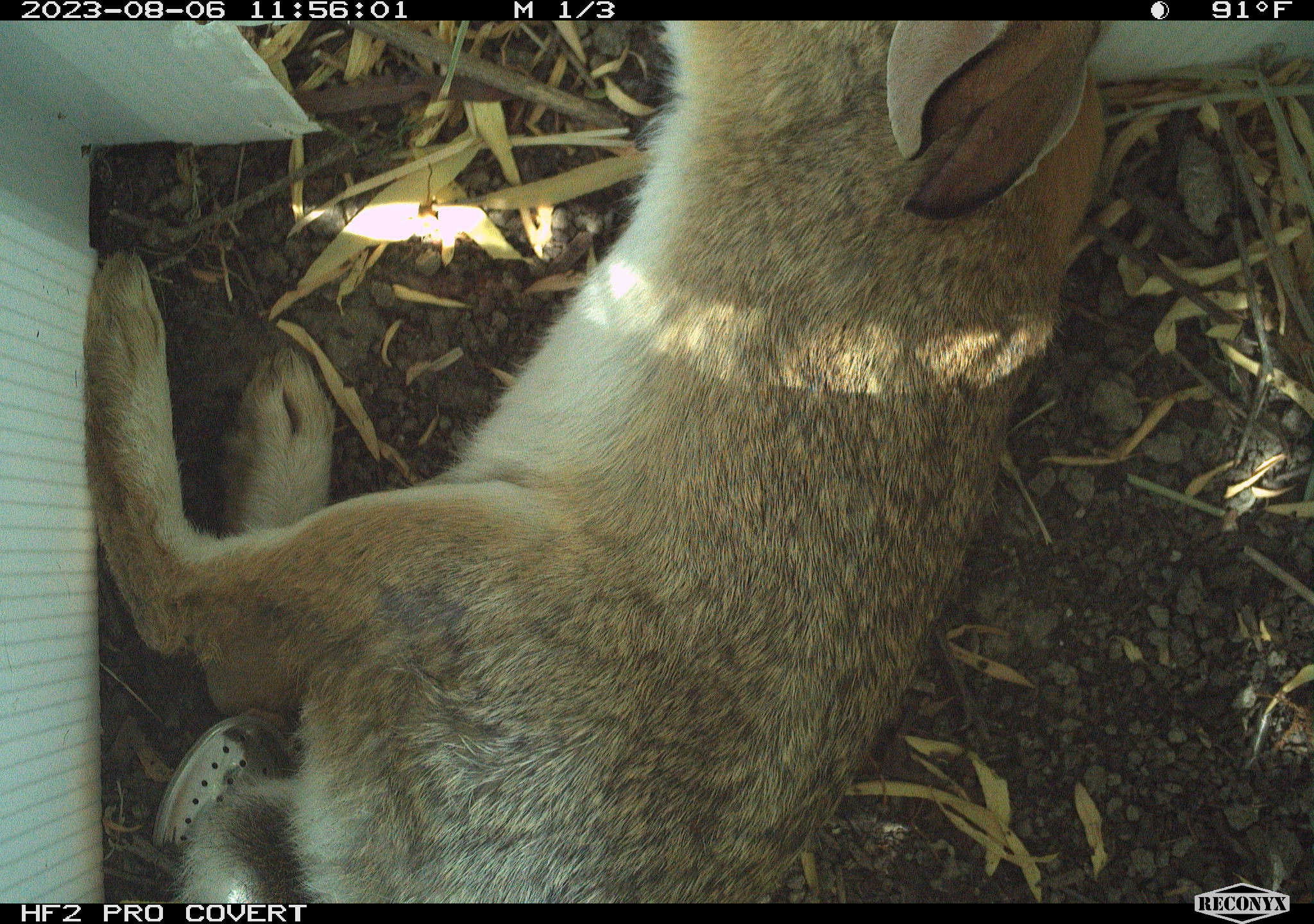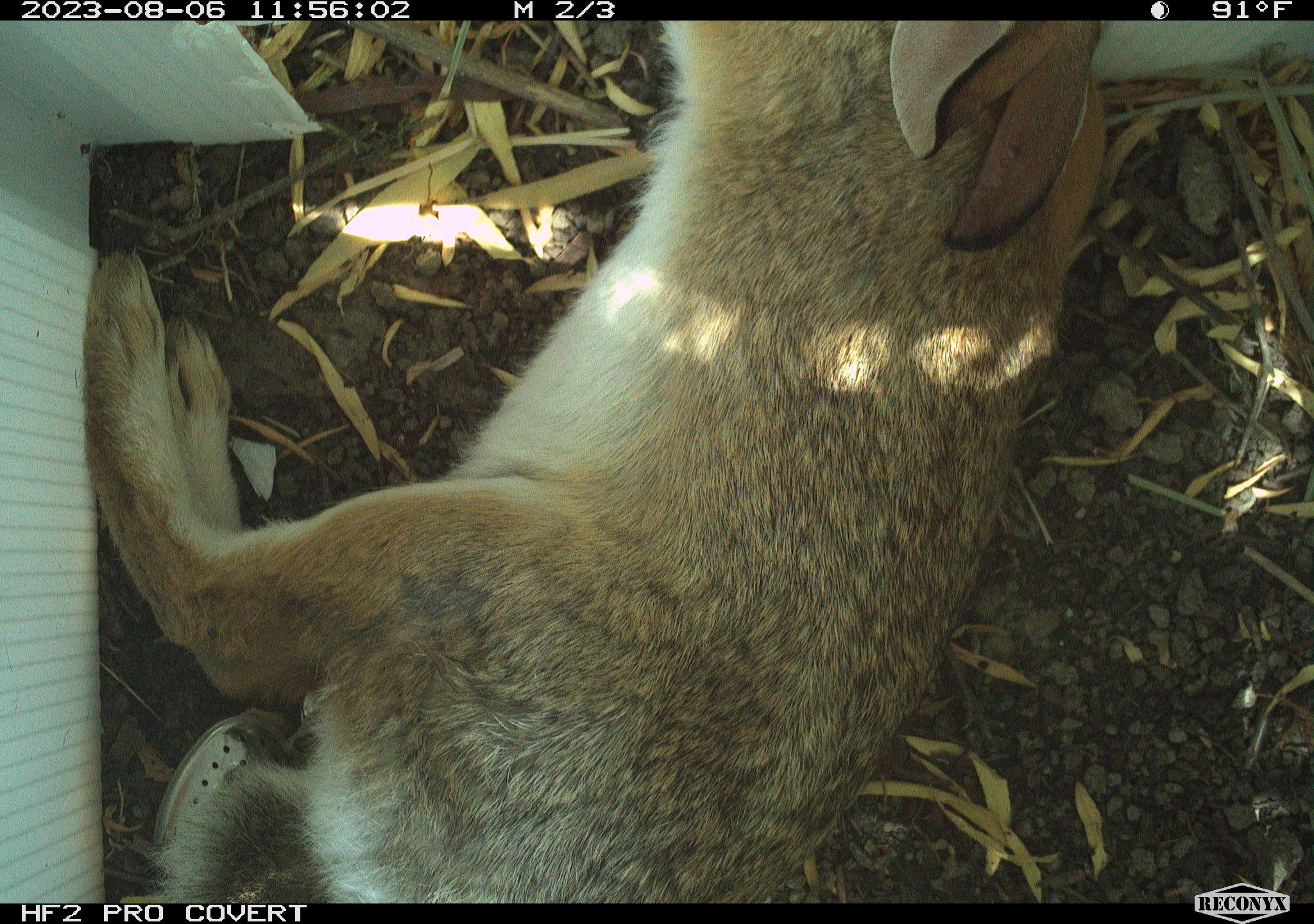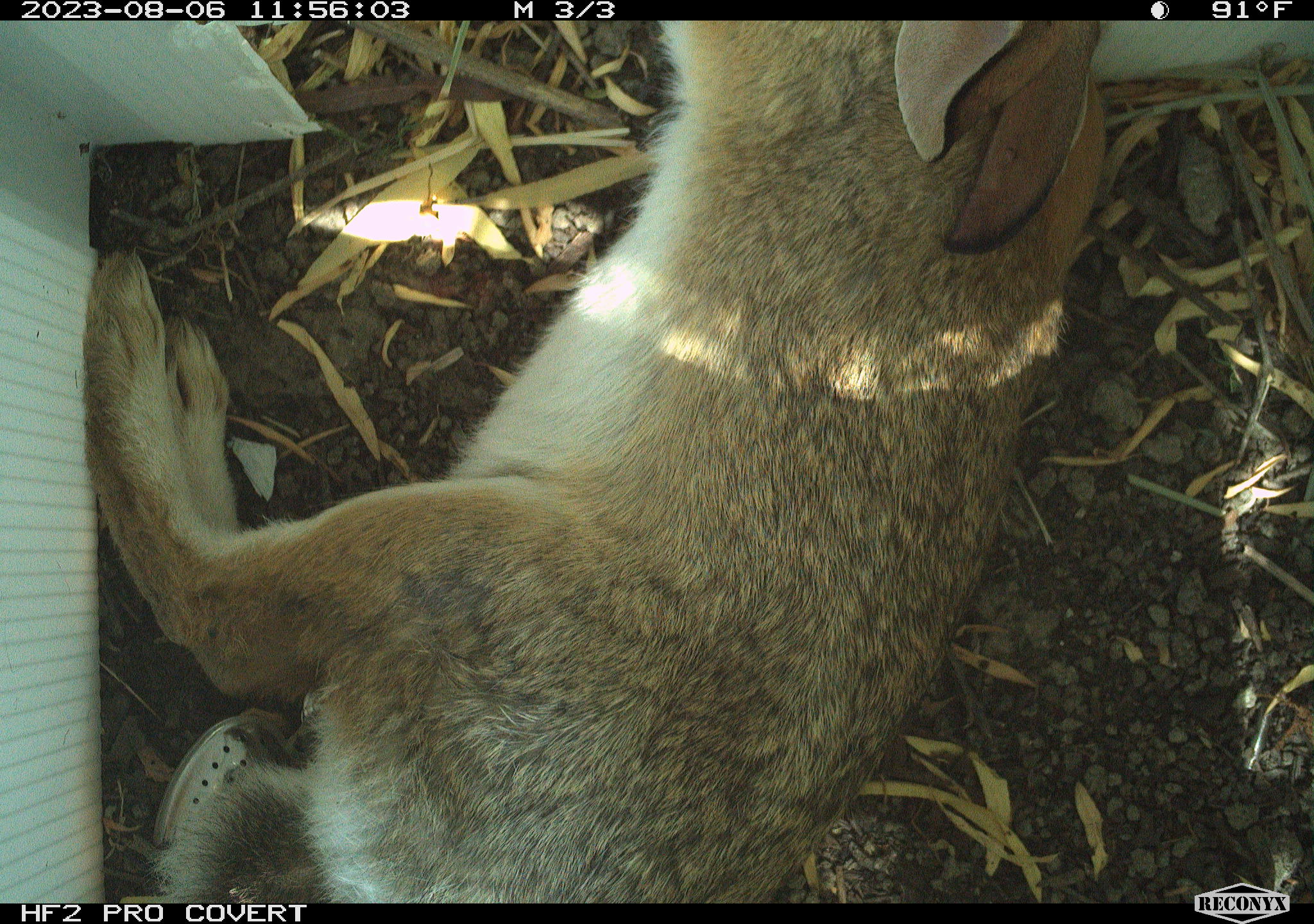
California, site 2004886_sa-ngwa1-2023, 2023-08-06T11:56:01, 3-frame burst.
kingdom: Animalia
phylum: Chordata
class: Mammalia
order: Lagomorpha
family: Leporidae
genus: Sylvilagus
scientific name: Sylvilagus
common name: cottontail rabbits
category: sylvilagus species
Sylvilagus species (cottontail rabbits) (Sylvilagus).